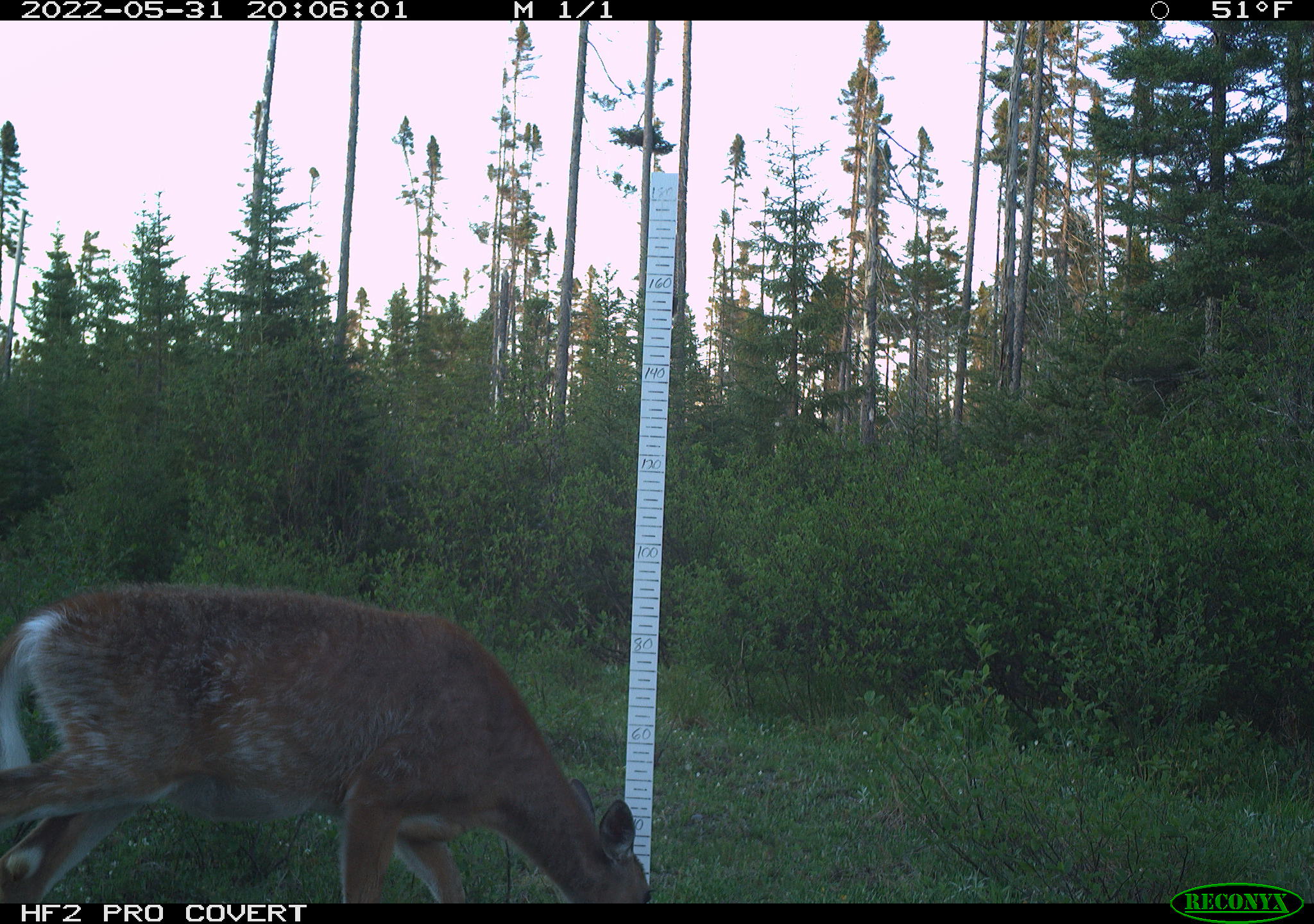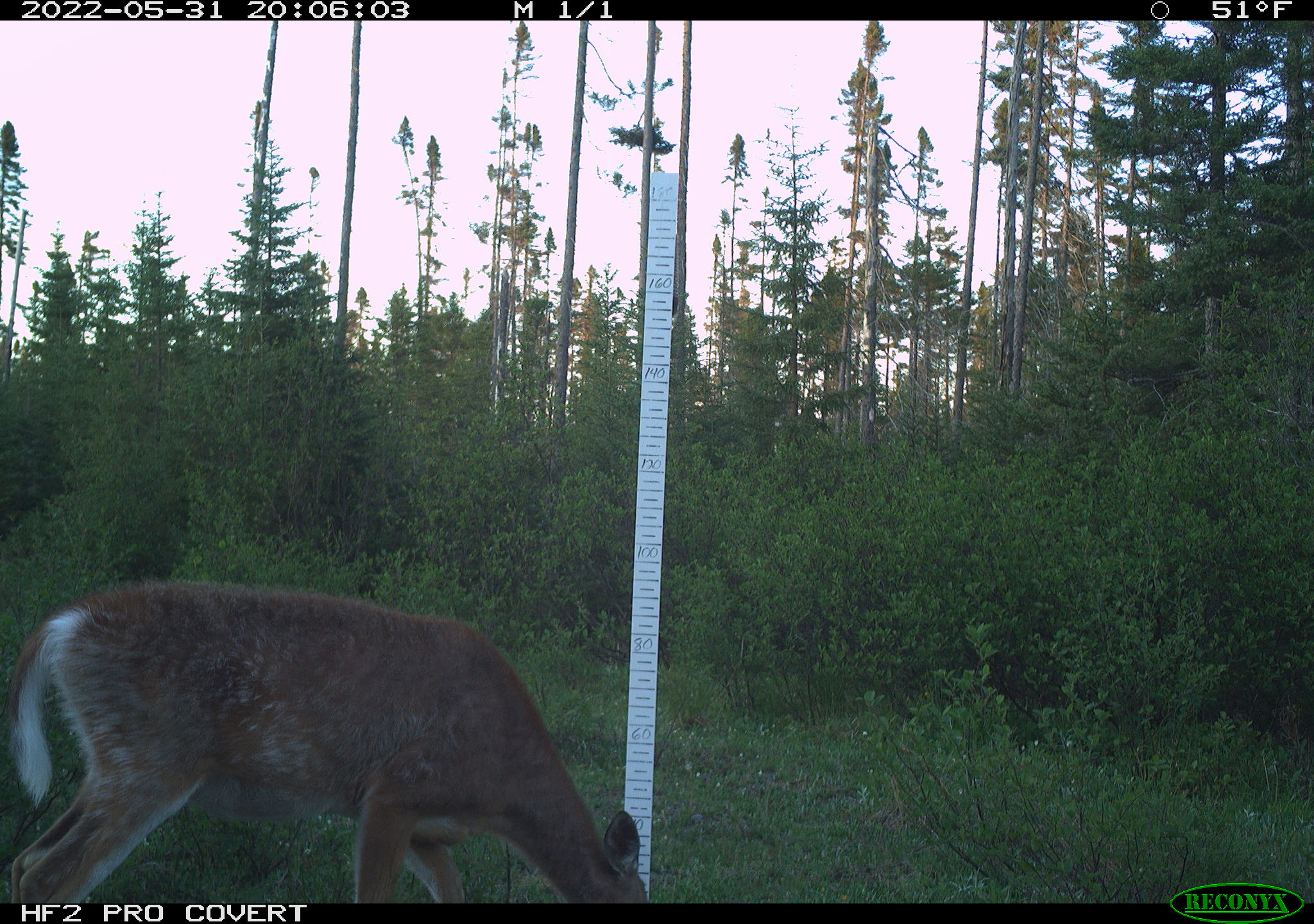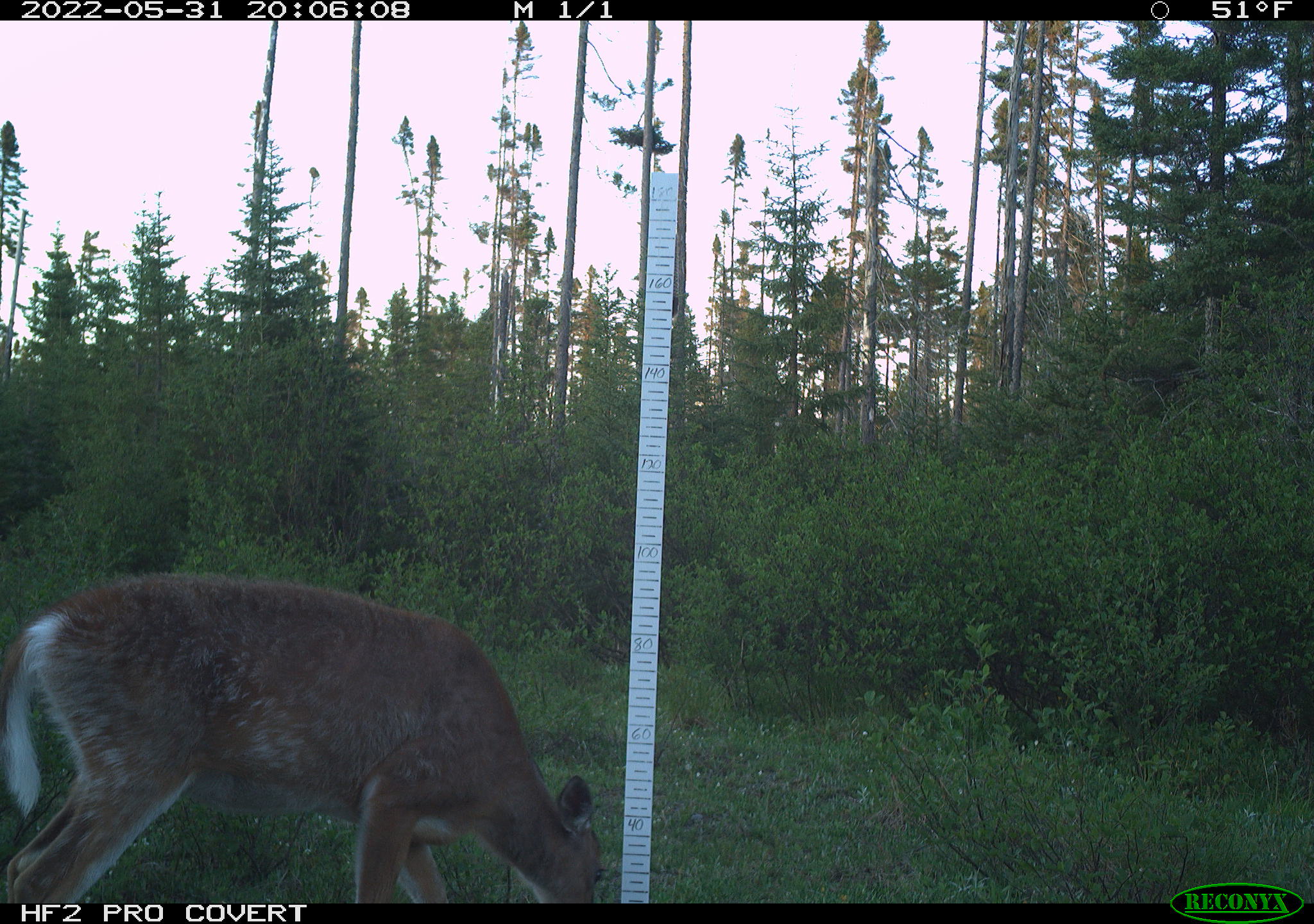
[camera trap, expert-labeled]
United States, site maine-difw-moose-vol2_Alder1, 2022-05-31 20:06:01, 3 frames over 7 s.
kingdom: Animalia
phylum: Chordata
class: Mammalia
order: Artiodactyla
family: Cervidae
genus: Odocoileus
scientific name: Odocoileus virginianus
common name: white-tailed deer